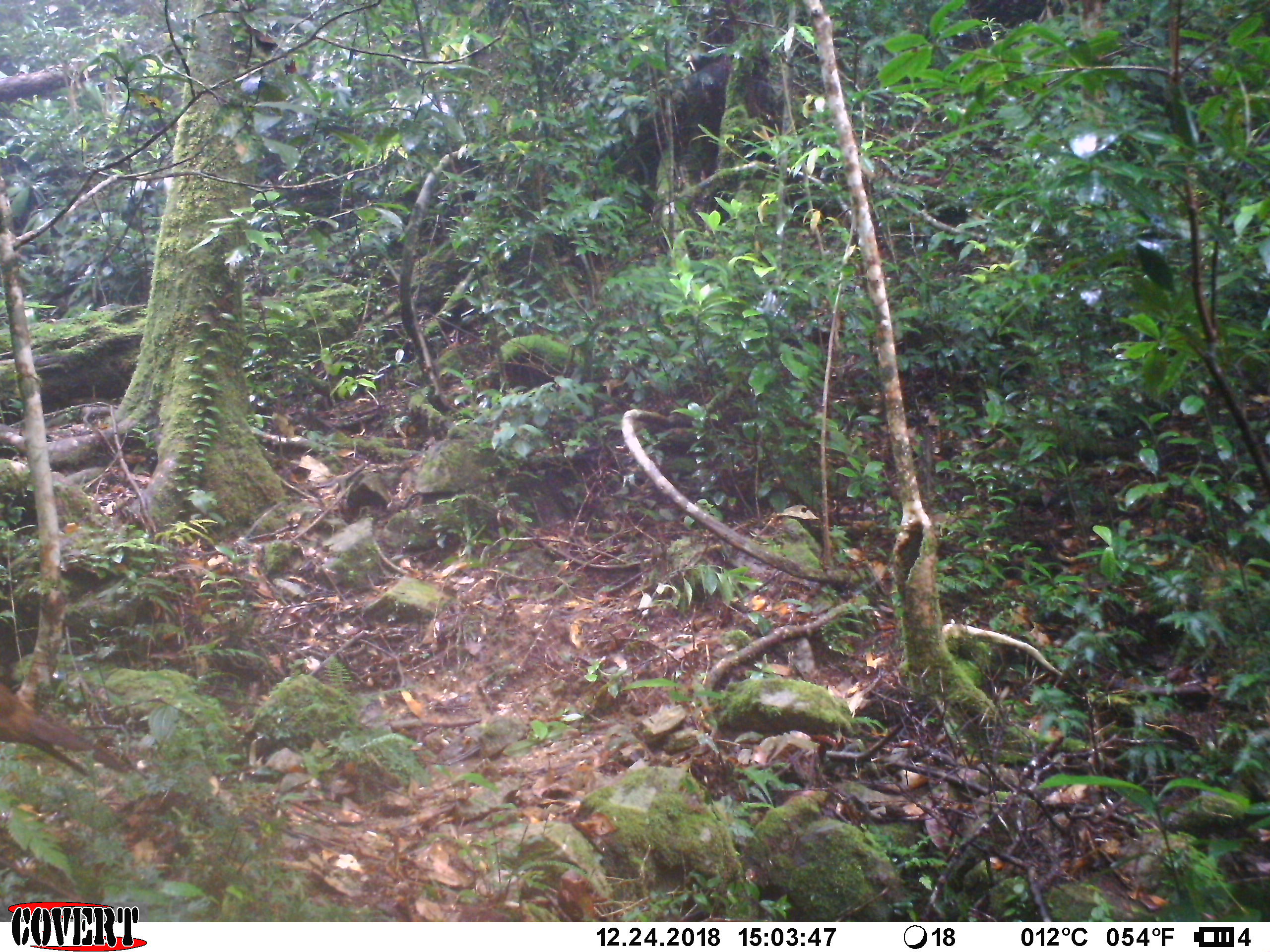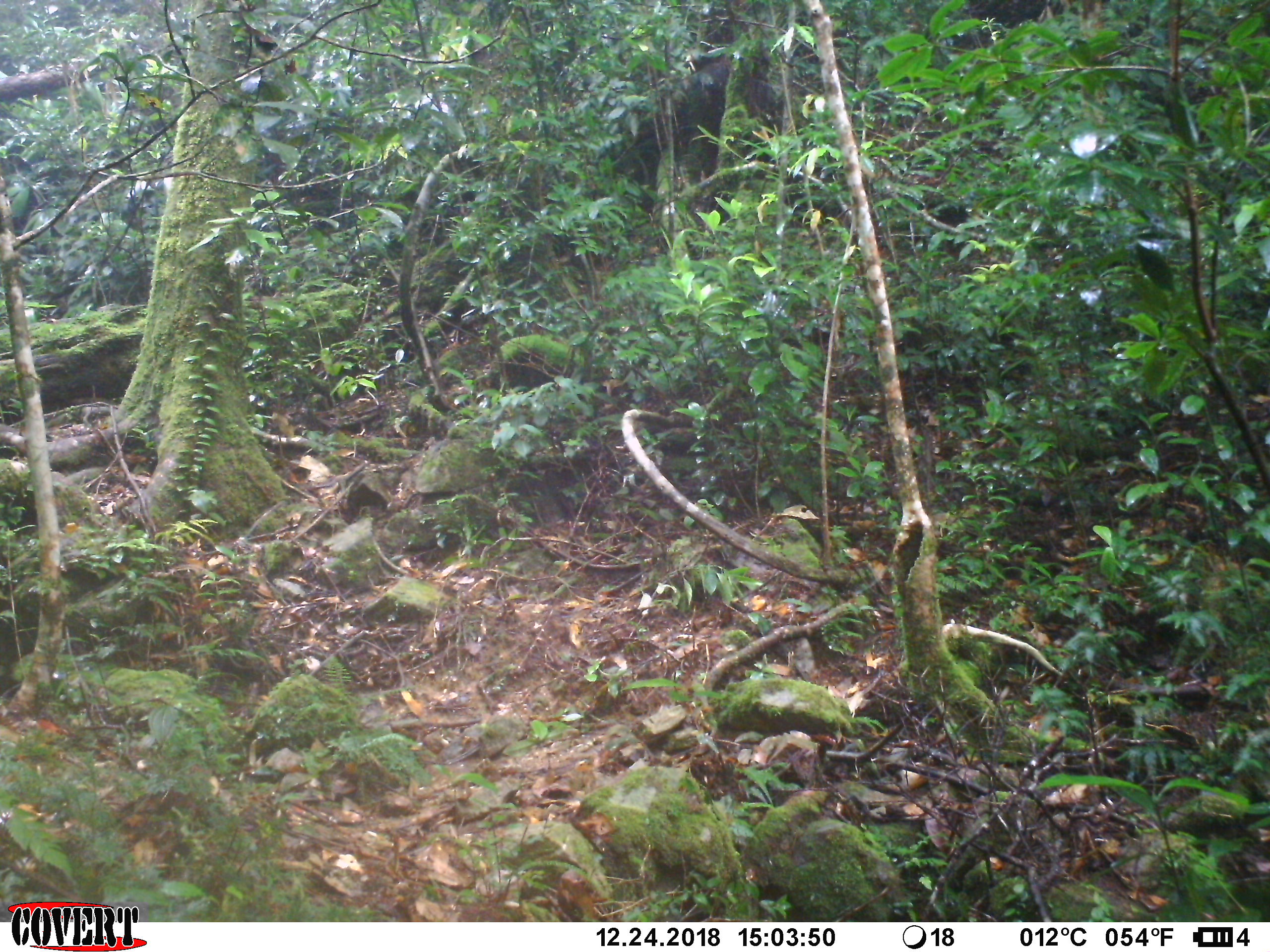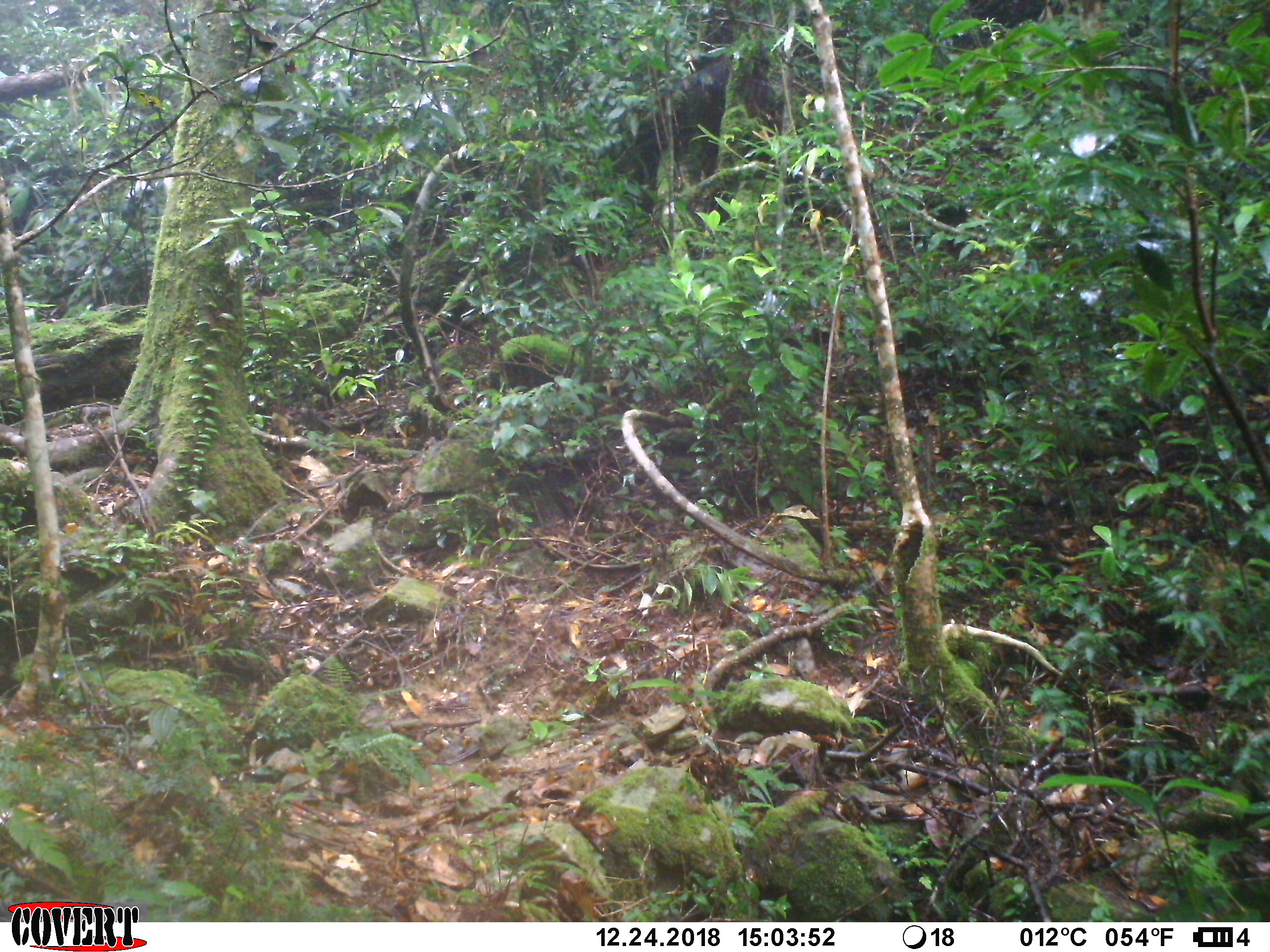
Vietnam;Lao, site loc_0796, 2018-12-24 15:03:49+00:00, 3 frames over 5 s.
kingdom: Animalia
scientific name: Animalia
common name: animal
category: unidentified animal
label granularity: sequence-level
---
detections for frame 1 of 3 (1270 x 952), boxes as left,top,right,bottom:
unidentified animal: 0,683,101,776